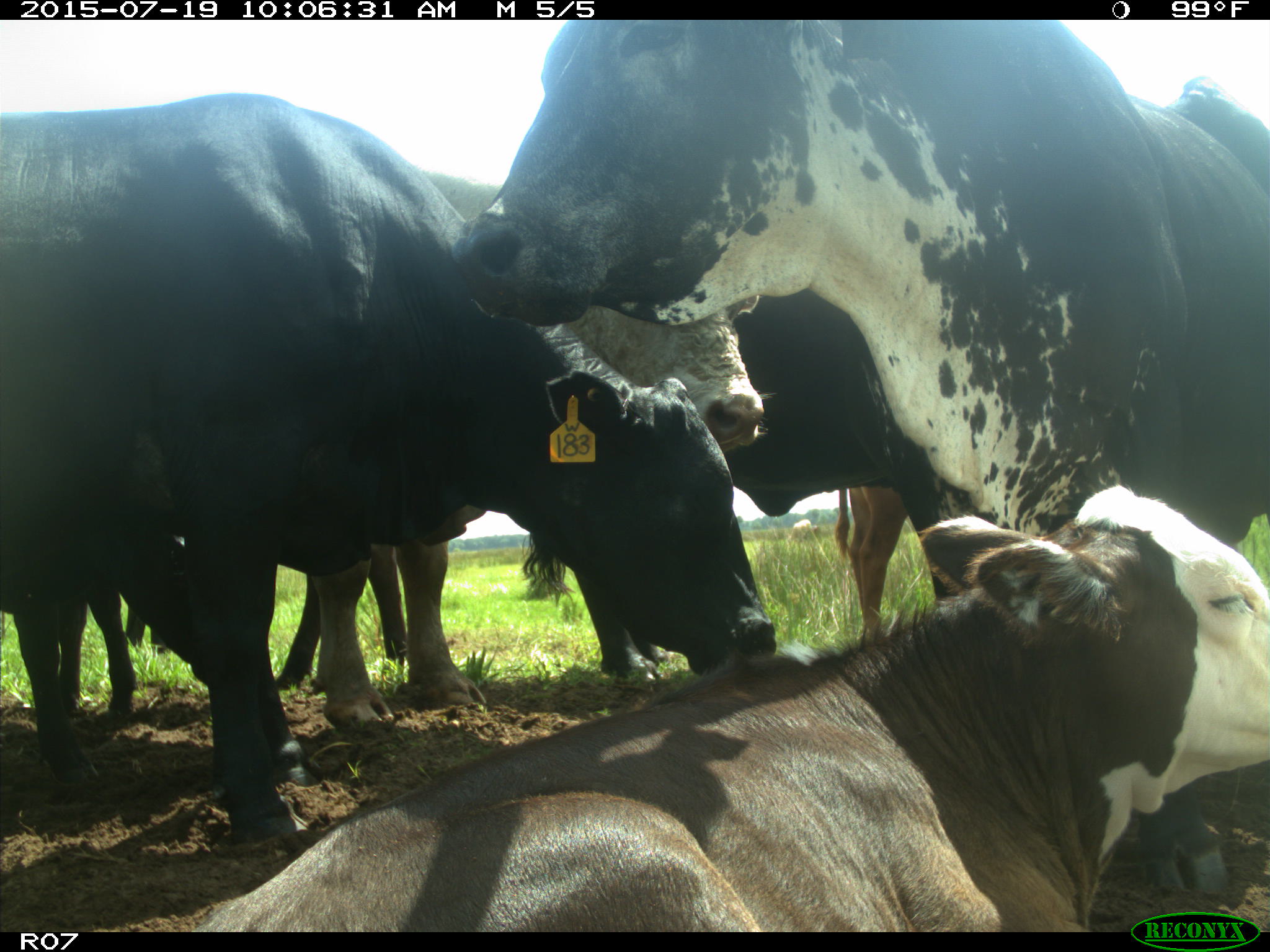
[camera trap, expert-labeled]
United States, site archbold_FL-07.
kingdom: Animalia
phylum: Chordata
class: Mammalia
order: Artiodactyla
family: Bovidae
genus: Bos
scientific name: Bos taurus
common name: domestic cow